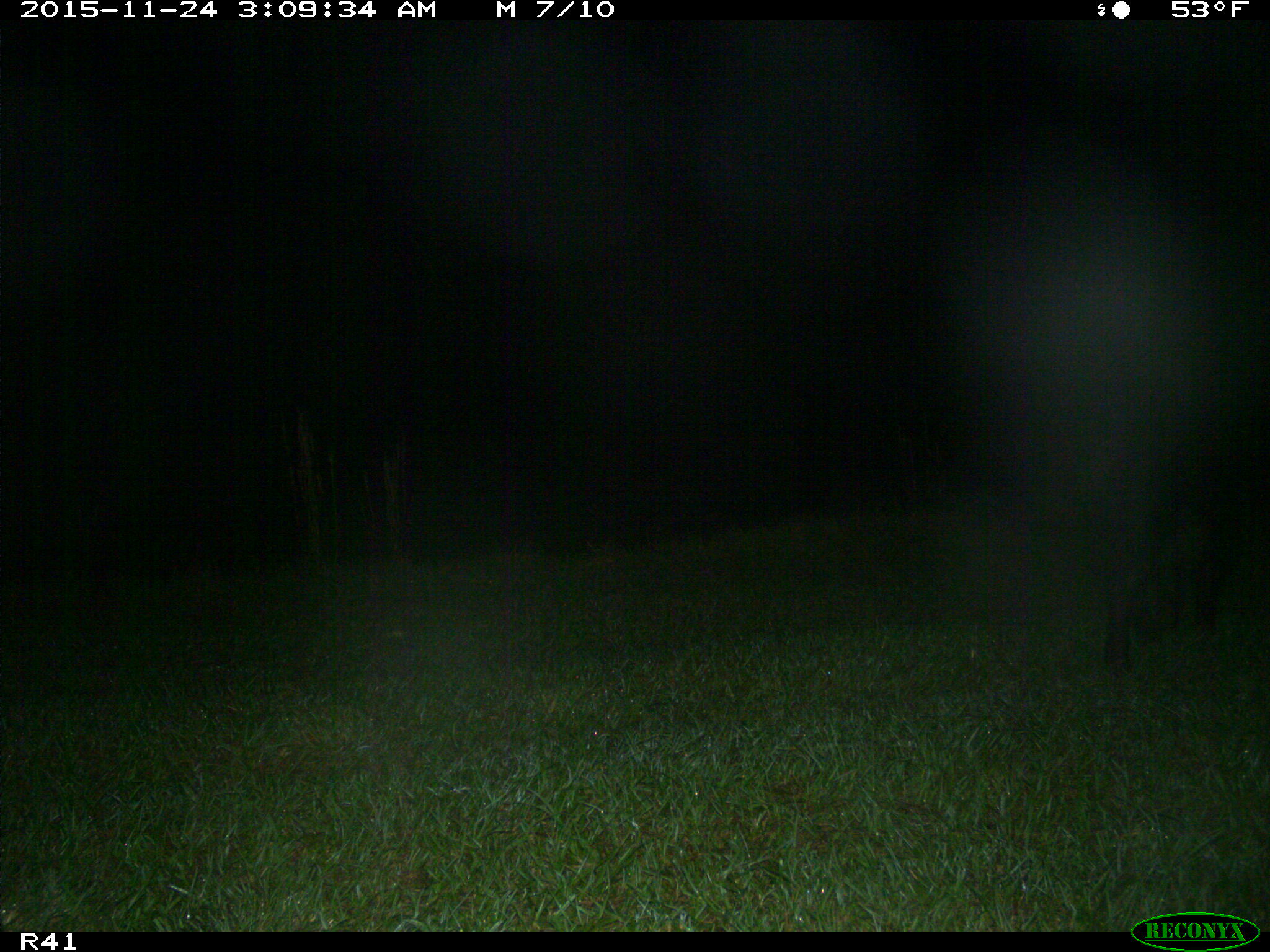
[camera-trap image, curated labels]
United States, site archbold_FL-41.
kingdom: Animalia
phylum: Chordata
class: Mammalia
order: Artiodactyla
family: Suidae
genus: Sus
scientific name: Sus scrofa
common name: wild boar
Sus scrofa (wild boar).